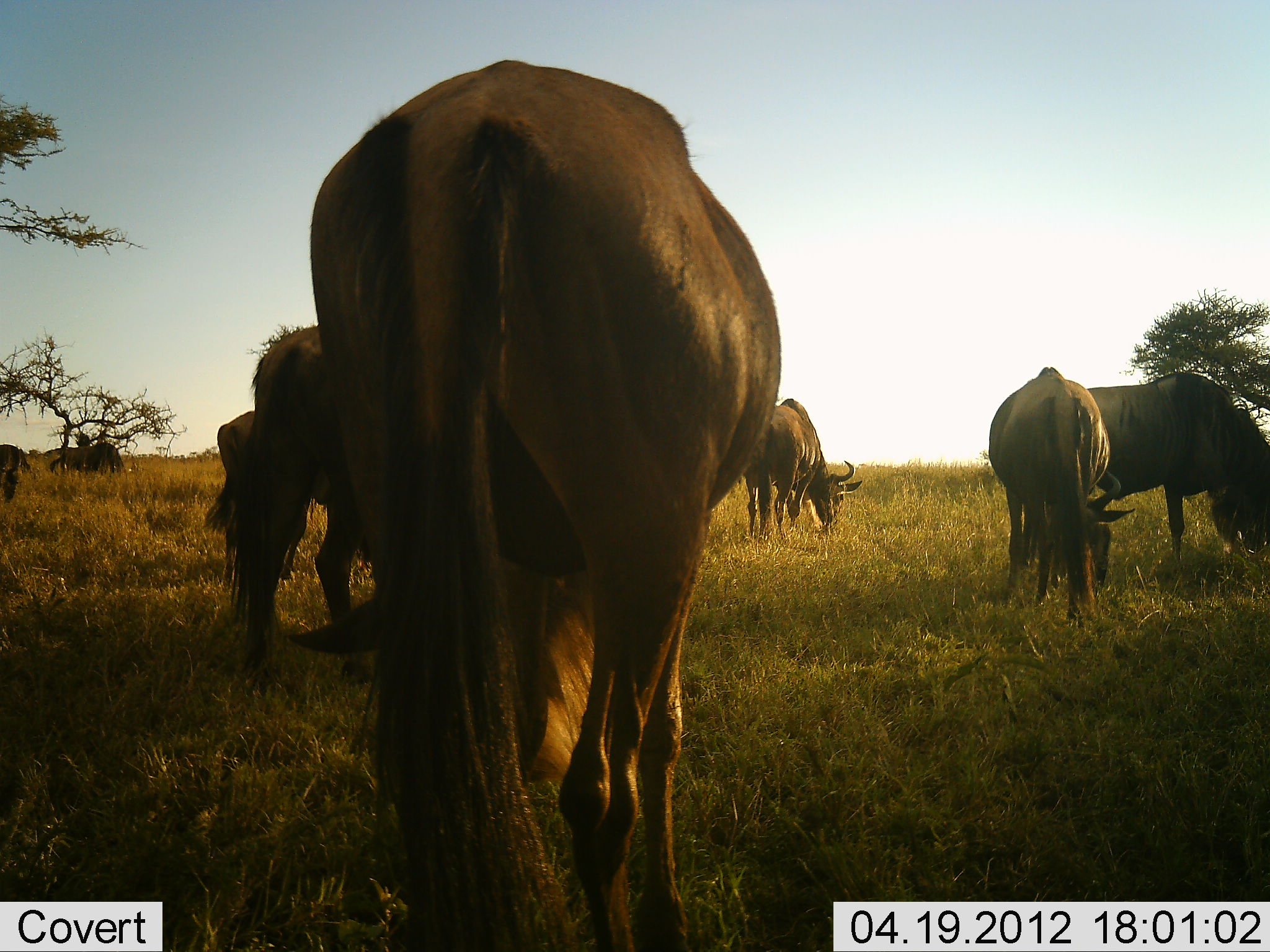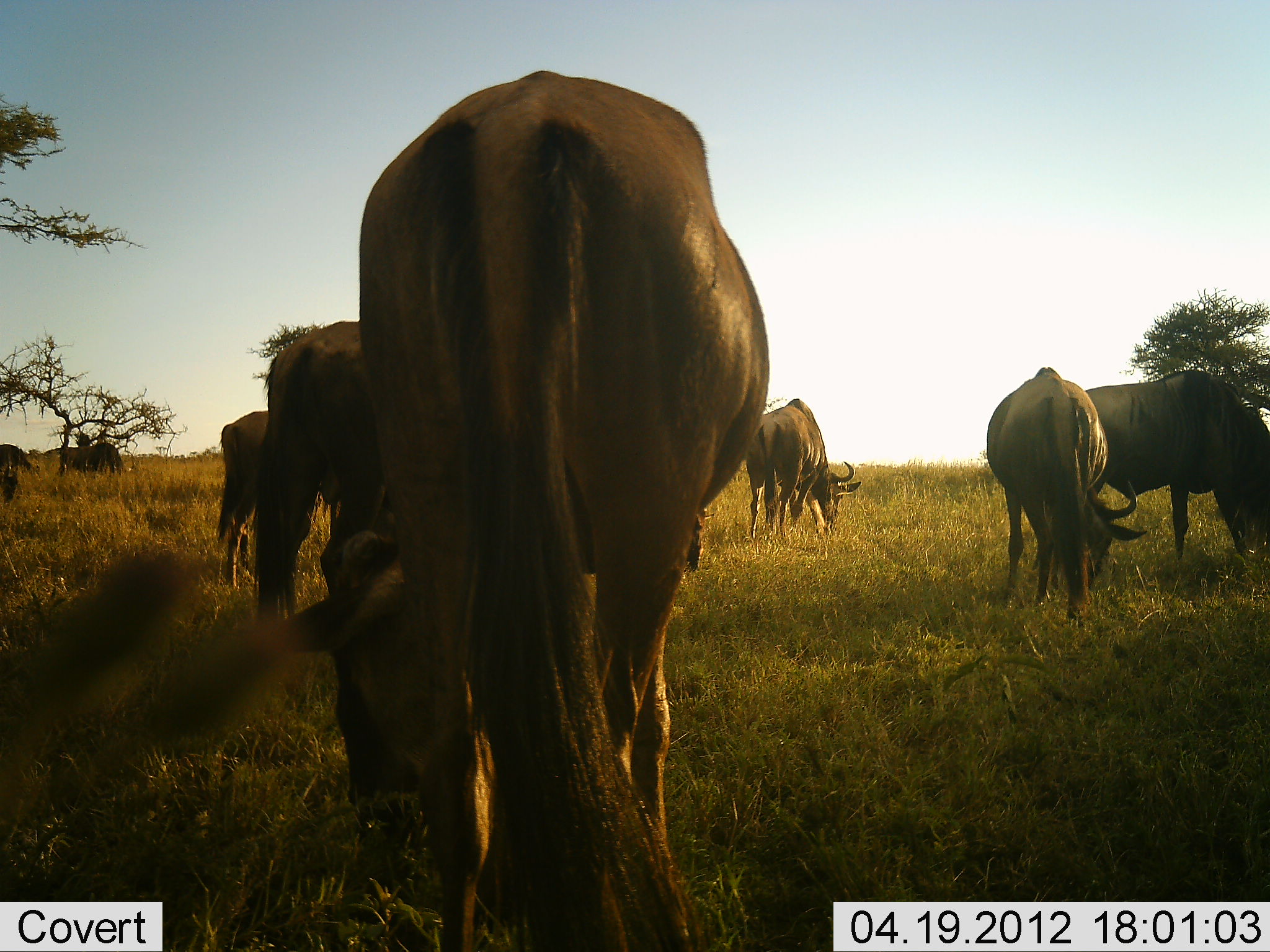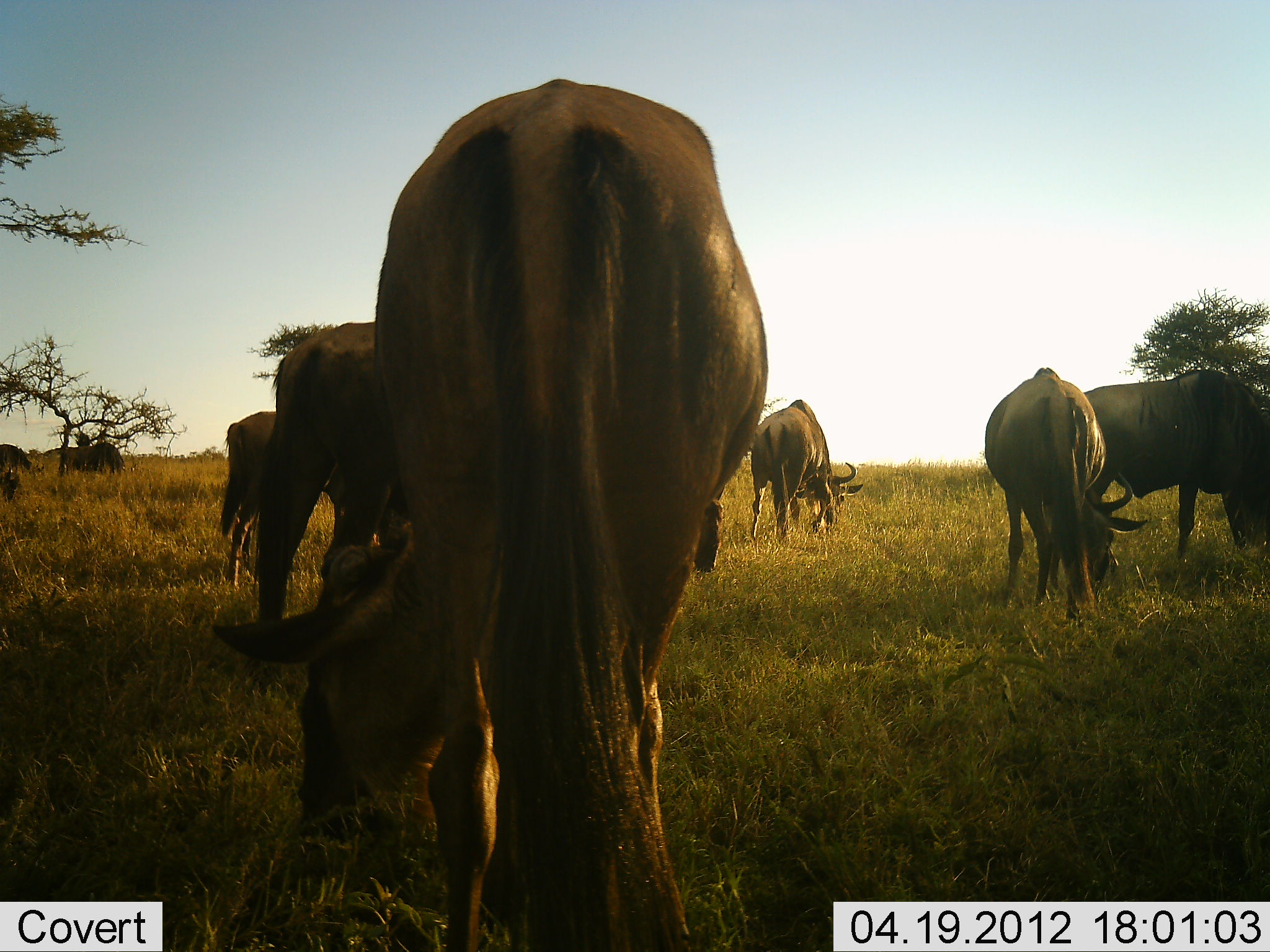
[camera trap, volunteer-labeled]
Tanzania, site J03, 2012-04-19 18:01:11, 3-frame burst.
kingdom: Animalia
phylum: Chordata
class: Mammalia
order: Artiodactyla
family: Bovidae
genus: Connochaetes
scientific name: Connochaetes taurinus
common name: blue wildebeest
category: wildebeest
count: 8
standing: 8%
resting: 0%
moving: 8%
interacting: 8%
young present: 8%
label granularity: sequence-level